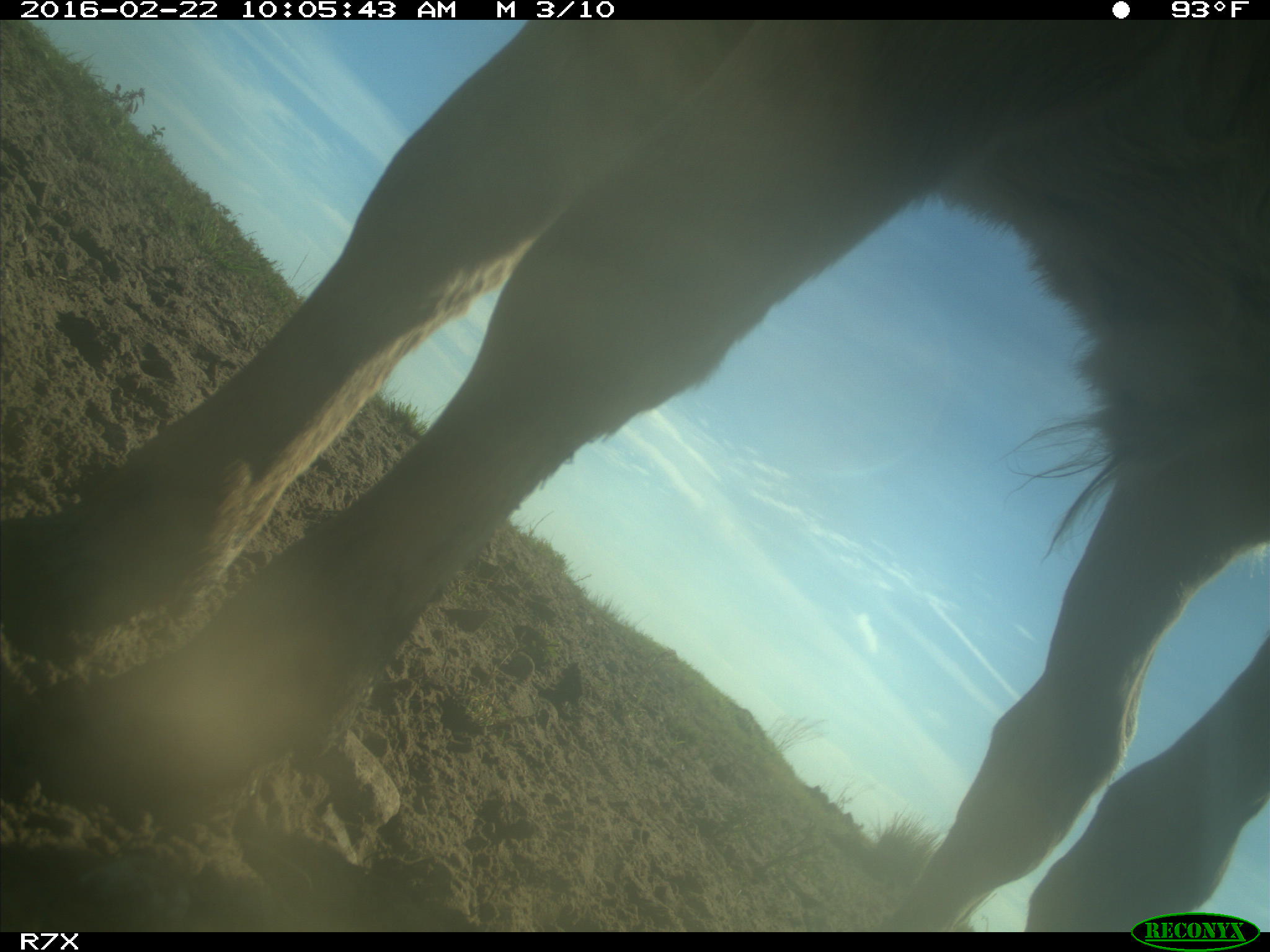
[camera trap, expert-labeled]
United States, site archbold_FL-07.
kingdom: Animalia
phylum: Chordata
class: Mammalia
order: Artiodactyla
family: Bovidae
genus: Bos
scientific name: Bos taurus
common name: domestic cow